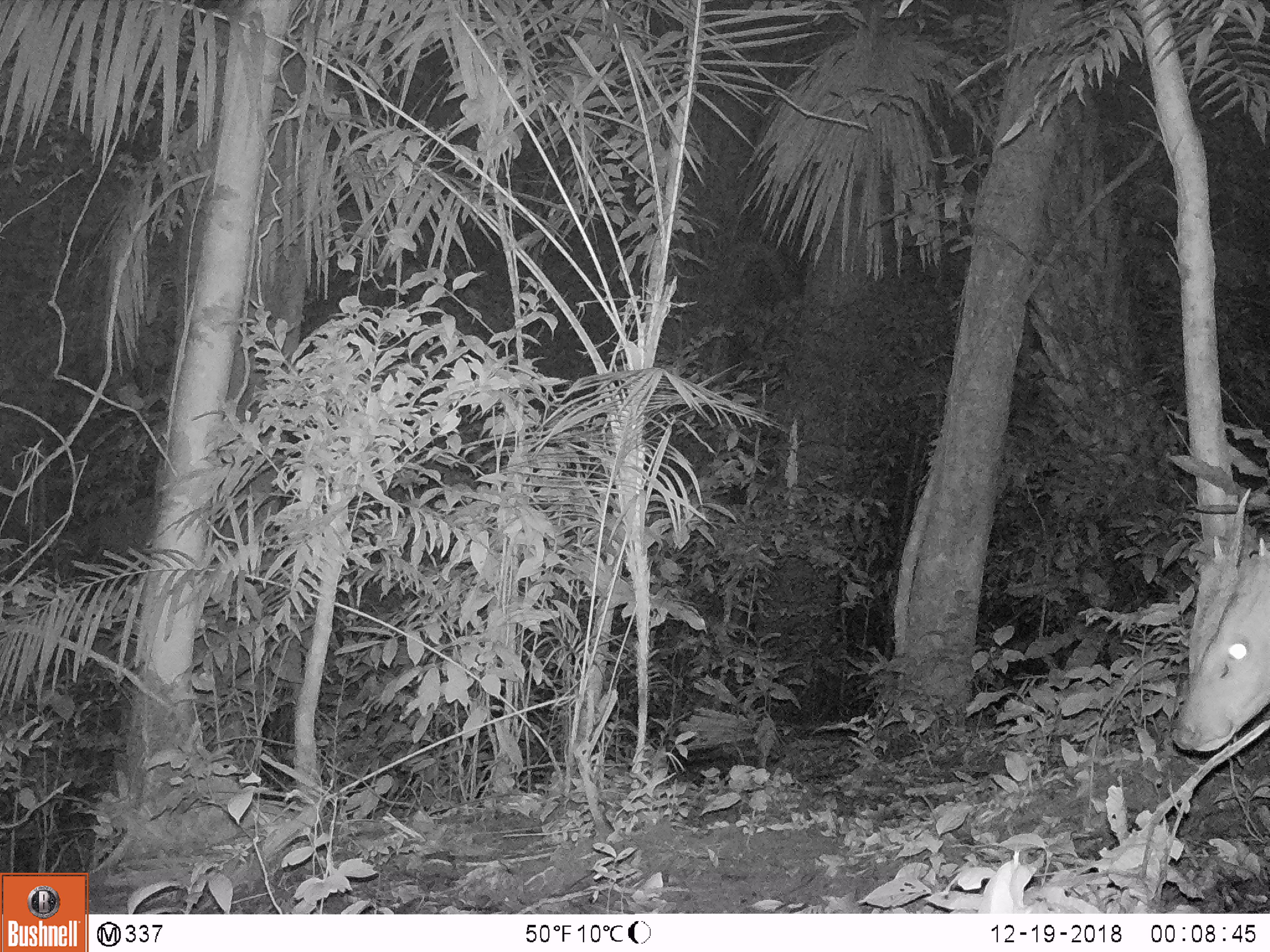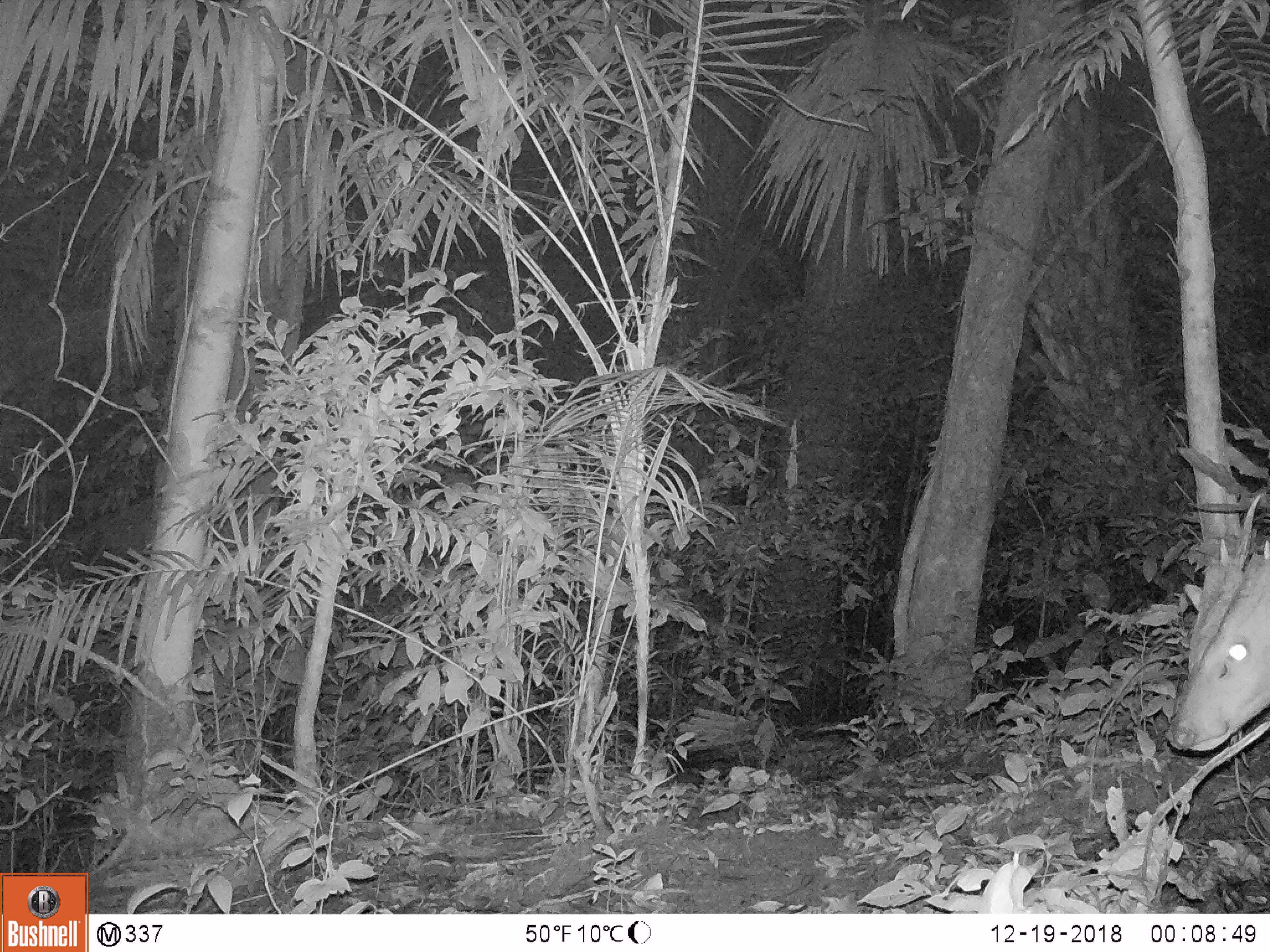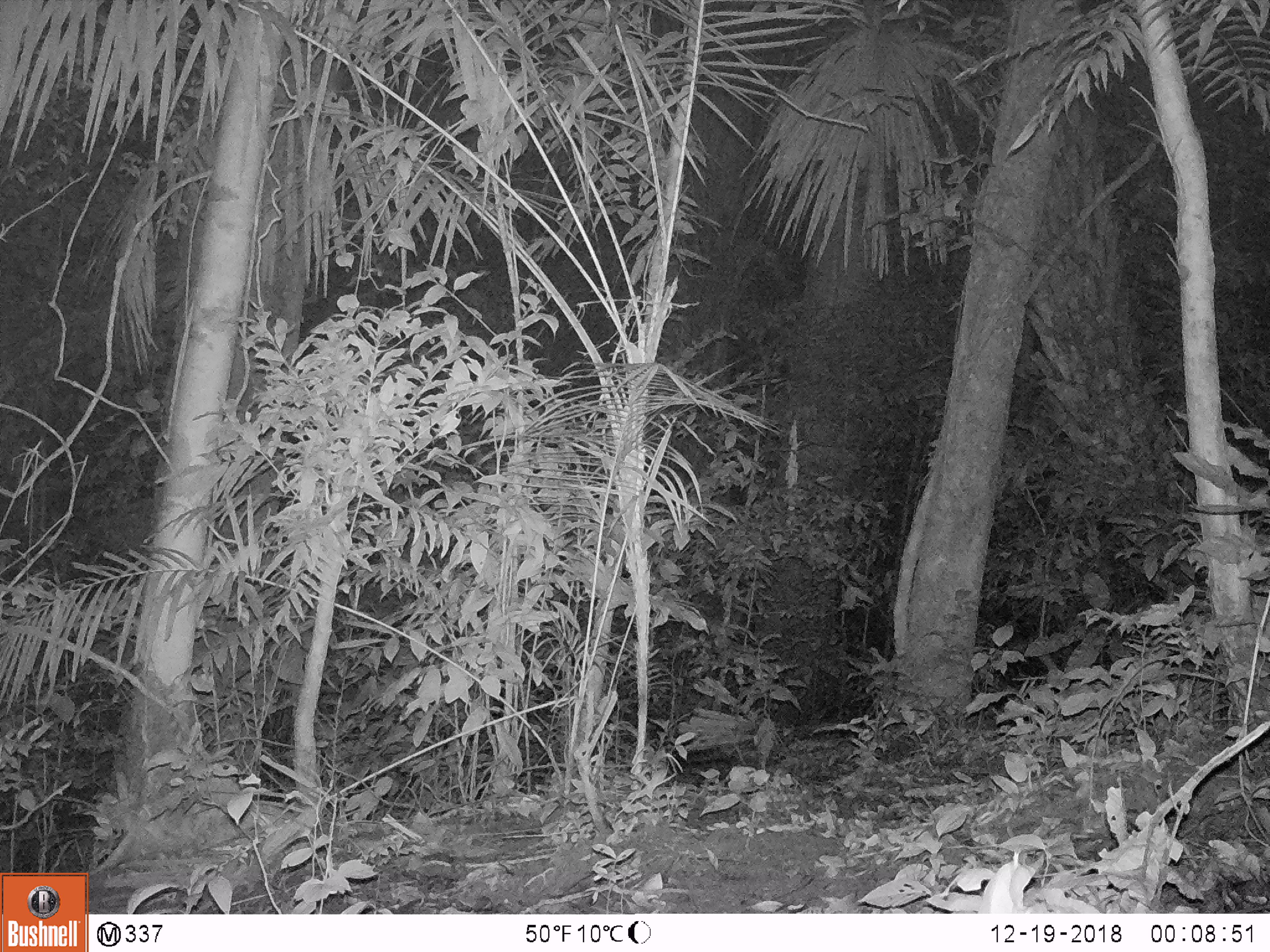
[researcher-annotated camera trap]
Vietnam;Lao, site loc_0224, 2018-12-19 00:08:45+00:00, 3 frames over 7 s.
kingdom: Animalia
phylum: Chordata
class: Mammalia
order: Artiodactyla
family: Cervidae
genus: Muntiacus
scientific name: Muntiacus vuquangensis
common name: large-antlered muntjac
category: large antlered muntjac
Large antlered muntjac (large-antlered muntjac) (Muntiacus vuquangensis). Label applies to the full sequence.